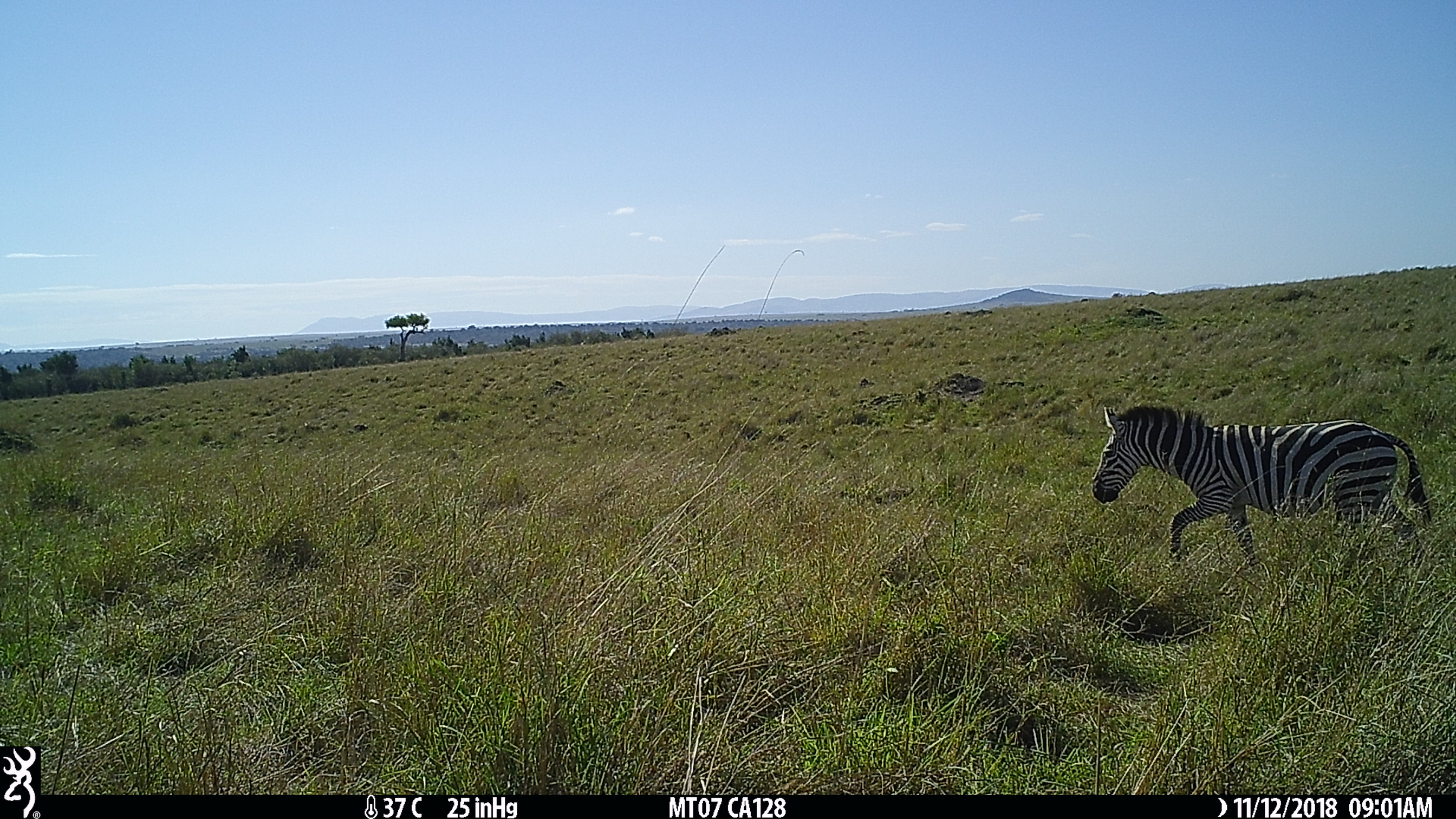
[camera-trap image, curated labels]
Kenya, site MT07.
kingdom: Animalia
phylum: Chordata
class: Mammalia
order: Perissodactyla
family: Equidae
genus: Equus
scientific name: Equus quagga burchellii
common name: burchell's zebra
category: zebra